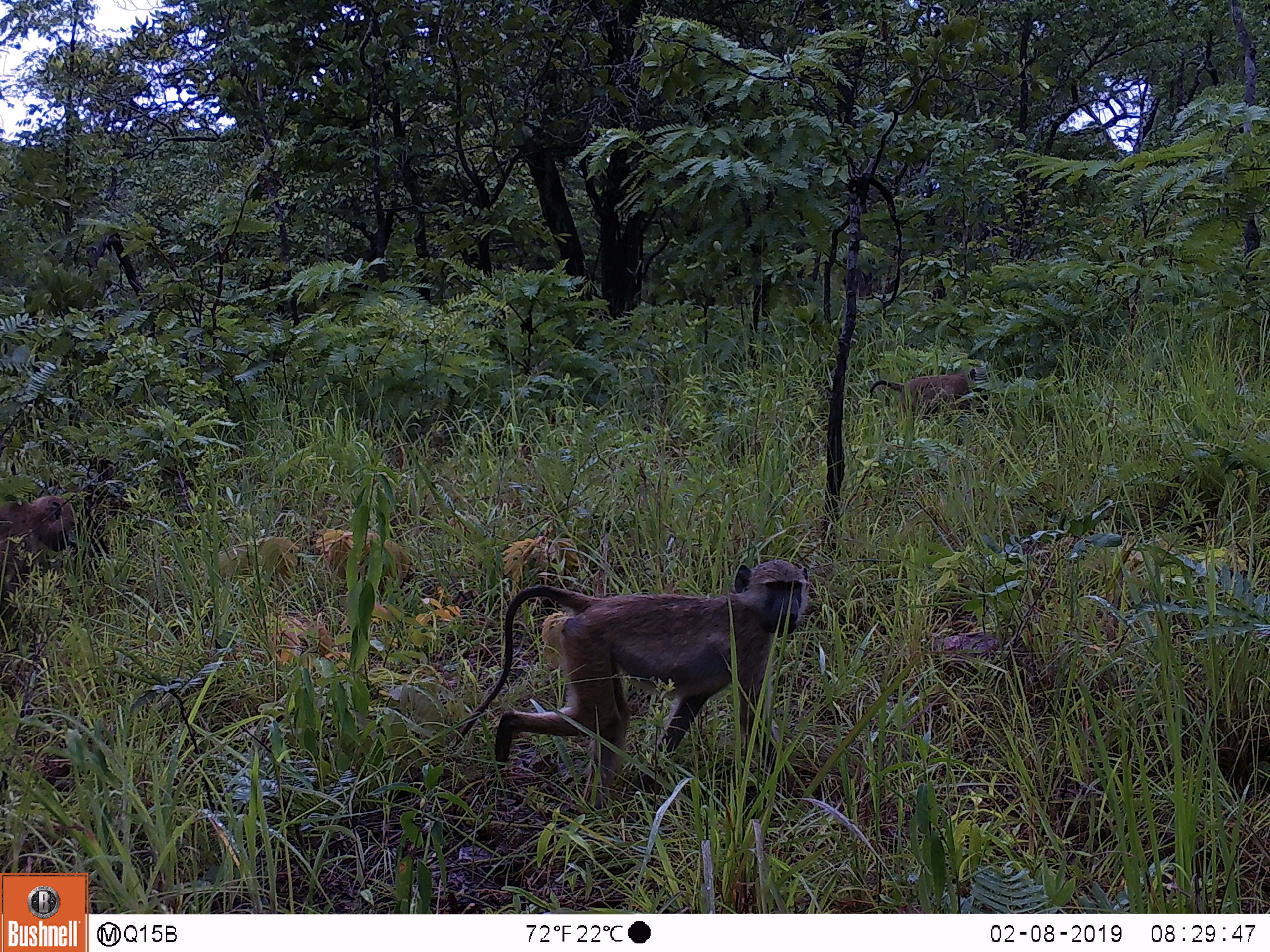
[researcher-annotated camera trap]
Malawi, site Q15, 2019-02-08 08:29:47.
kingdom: Animalia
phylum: Chordata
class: Mammalia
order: Primates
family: Cercopithecidae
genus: Papio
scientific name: Papio cynocephalus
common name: yellow baboon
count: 3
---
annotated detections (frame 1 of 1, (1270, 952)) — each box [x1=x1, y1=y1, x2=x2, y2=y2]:
yellow baboon: [x1=437, y1=540, x2=830, y2=815]; [x1=0, y1=491, x2=96, y2=653]; [x1=862, y1=357, x2=1002, y2=439]